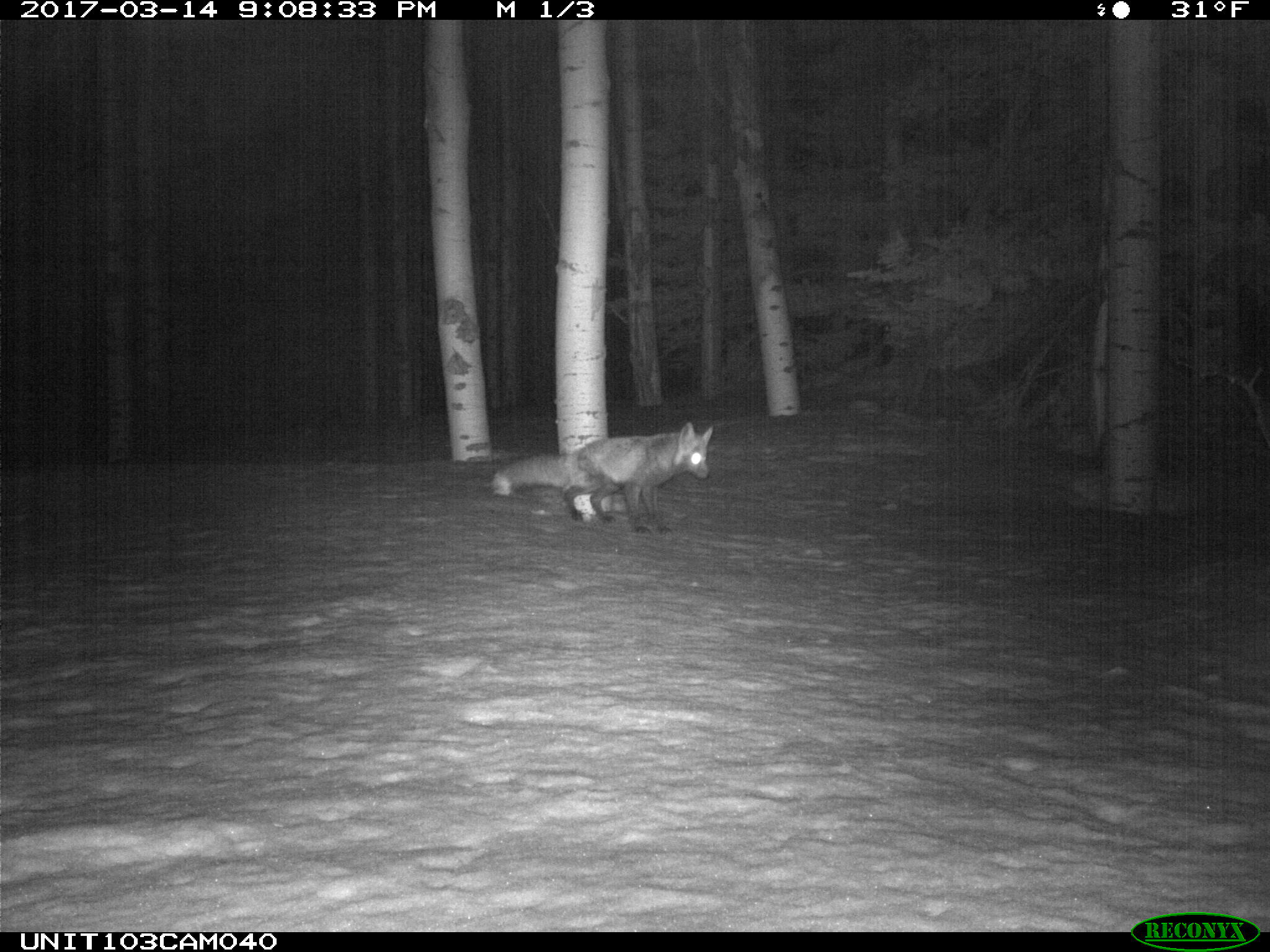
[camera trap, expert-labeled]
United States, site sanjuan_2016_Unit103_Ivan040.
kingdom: Animalia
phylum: Chordata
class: Mammalia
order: Carnivora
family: Canidae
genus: Vulpes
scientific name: Vulpes vulpes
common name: red fox